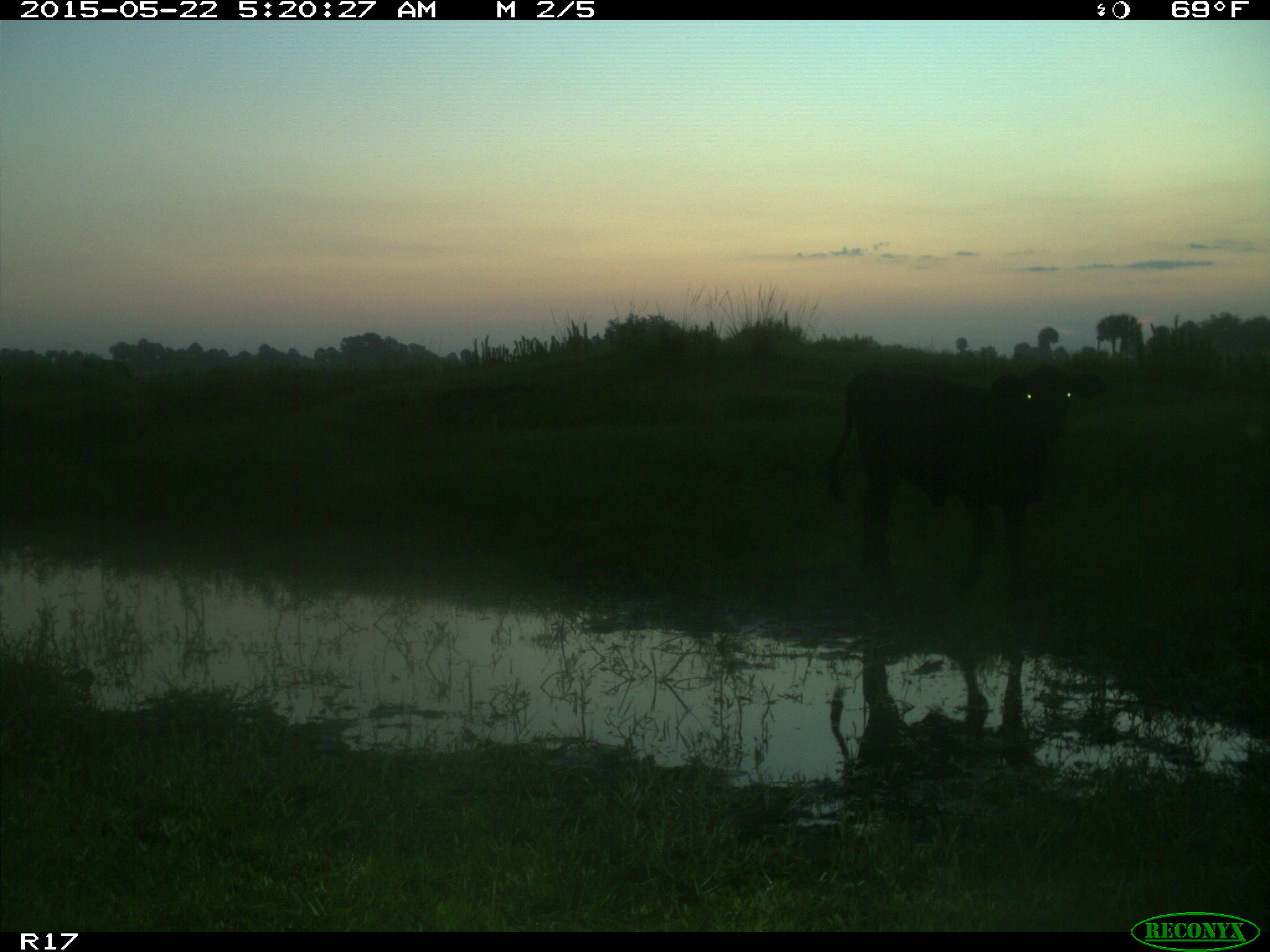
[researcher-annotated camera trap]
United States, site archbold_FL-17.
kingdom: Animalia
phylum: Chordata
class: Mammalia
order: Artiodactyla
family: Bovidae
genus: Bos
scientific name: Bos taurus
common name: domestic cow